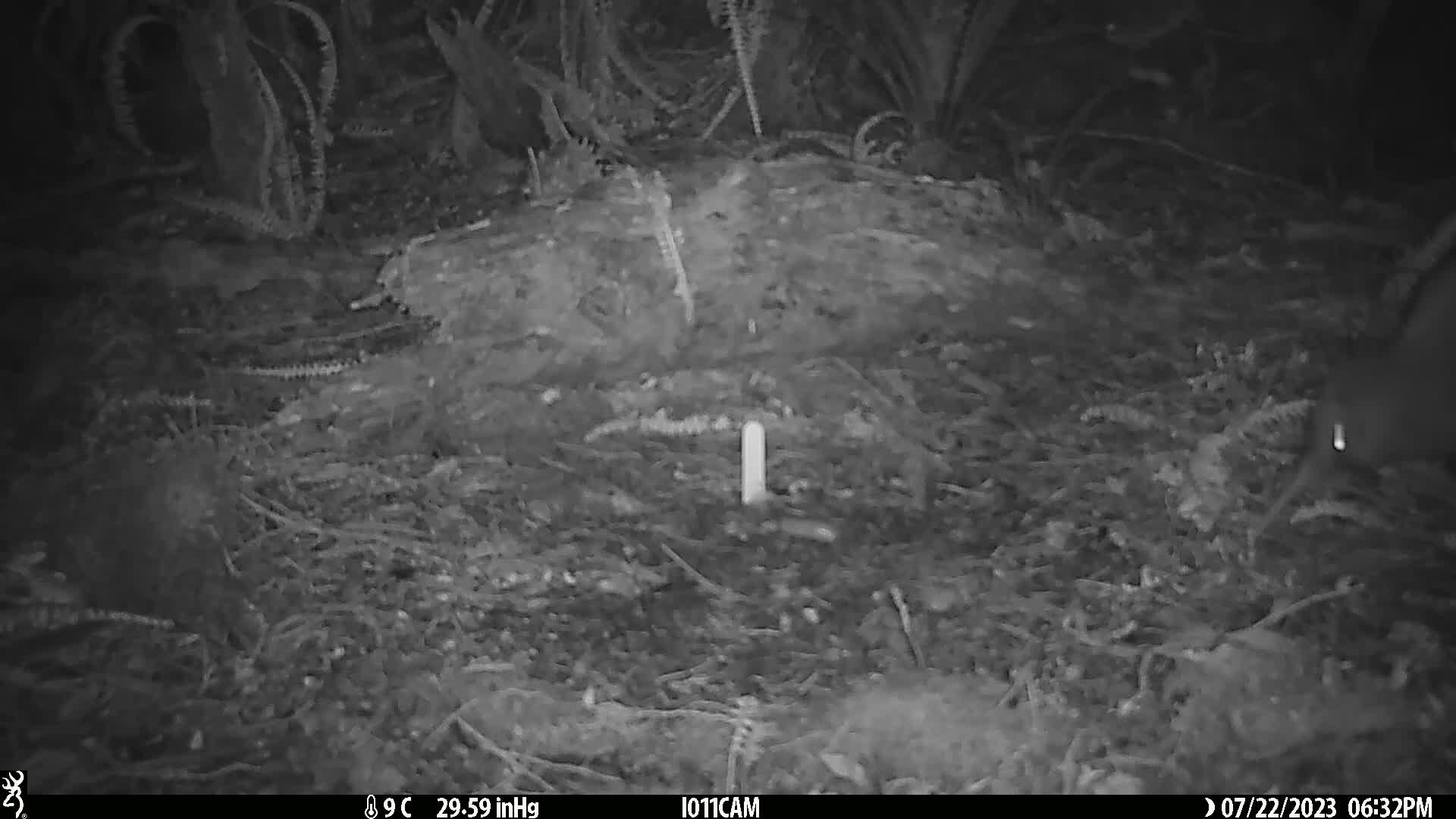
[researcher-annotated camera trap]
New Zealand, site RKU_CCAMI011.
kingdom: Animalia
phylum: Chordata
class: Aves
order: Apterygiformes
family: Apterygidae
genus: Apteryx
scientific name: Apteryx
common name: kiwi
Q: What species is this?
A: Kiwi (Apteryx).